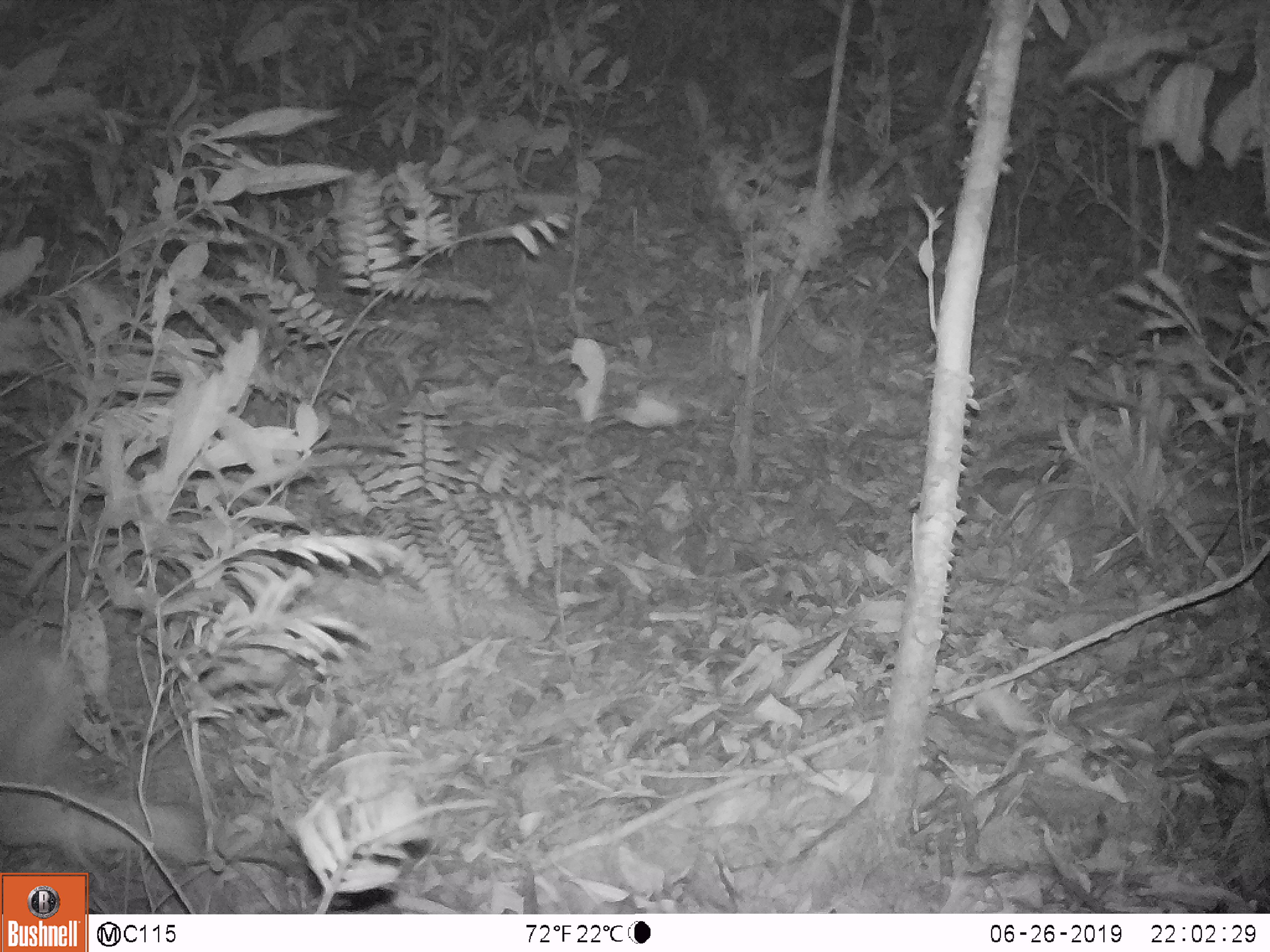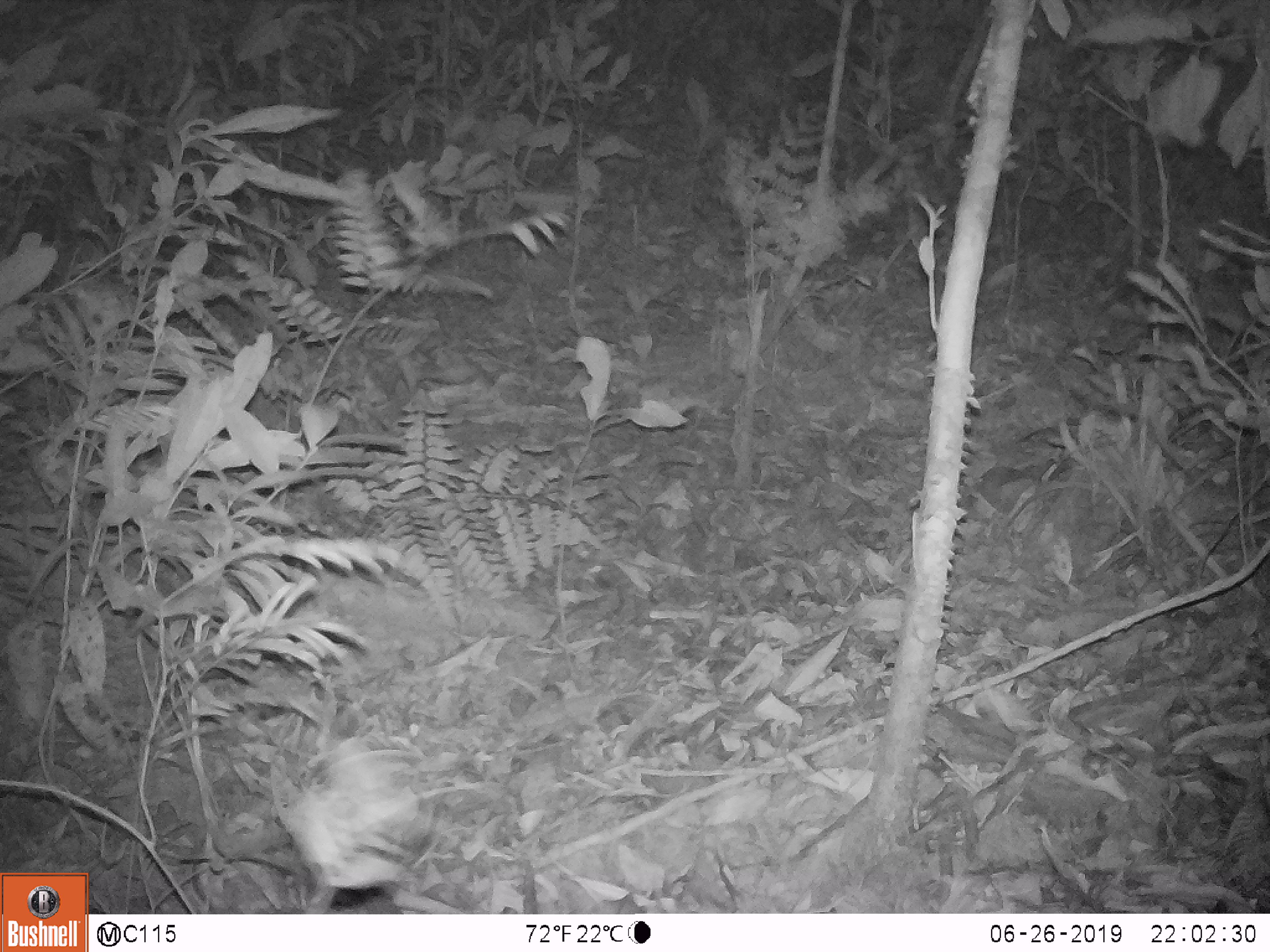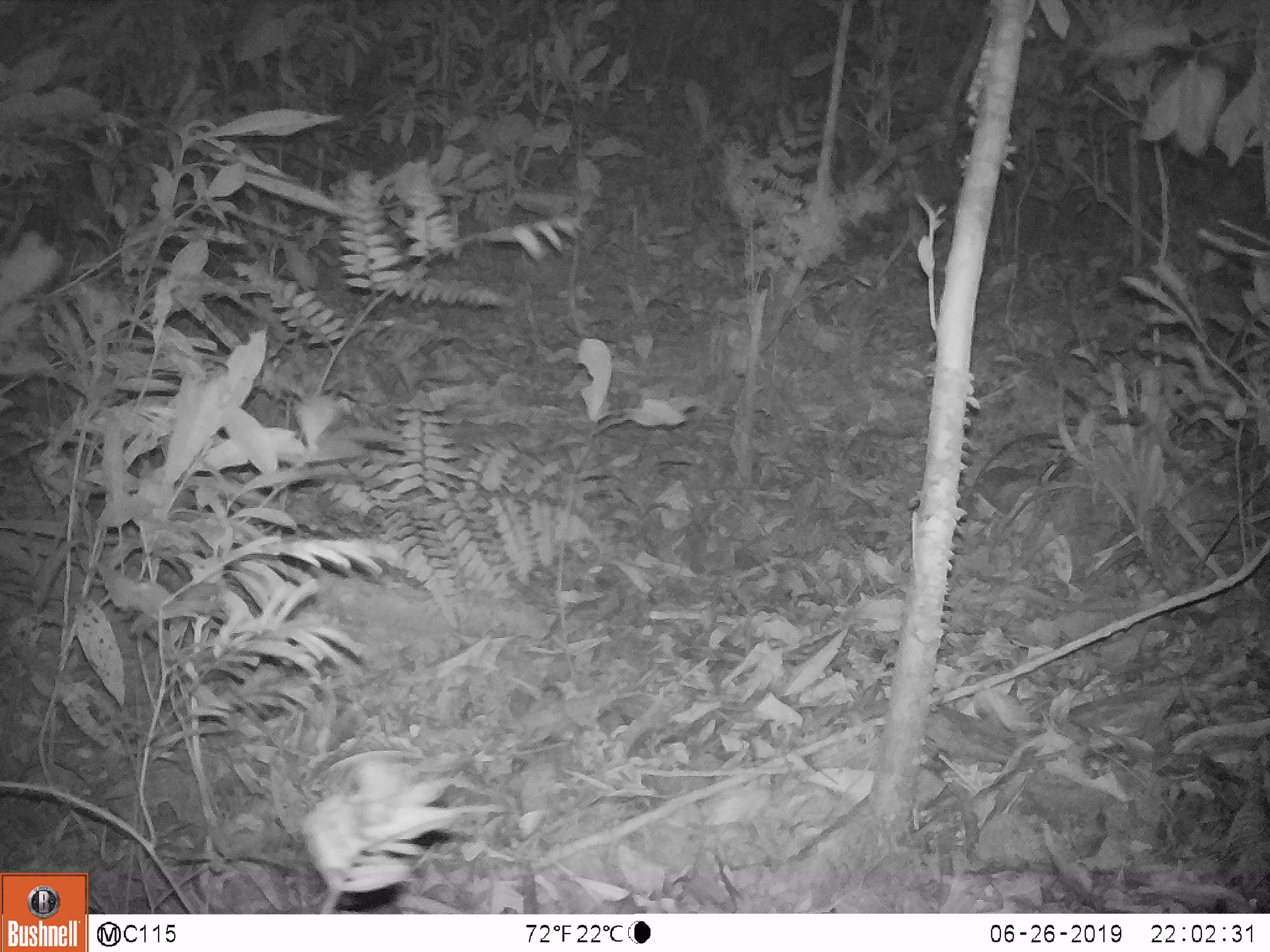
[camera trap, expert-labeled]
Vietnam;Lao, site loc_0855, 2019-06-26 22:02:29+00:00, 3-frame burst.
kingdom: Animalia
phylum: Chordata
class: Mammalia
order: Artiodactyla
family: Cervidae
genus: Muntiacus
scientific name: Muntiacus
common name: muntjacs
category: unidentified muntjac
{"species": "unidentified muntjac (muntjacs) (Muntiacus)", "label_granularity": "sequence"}